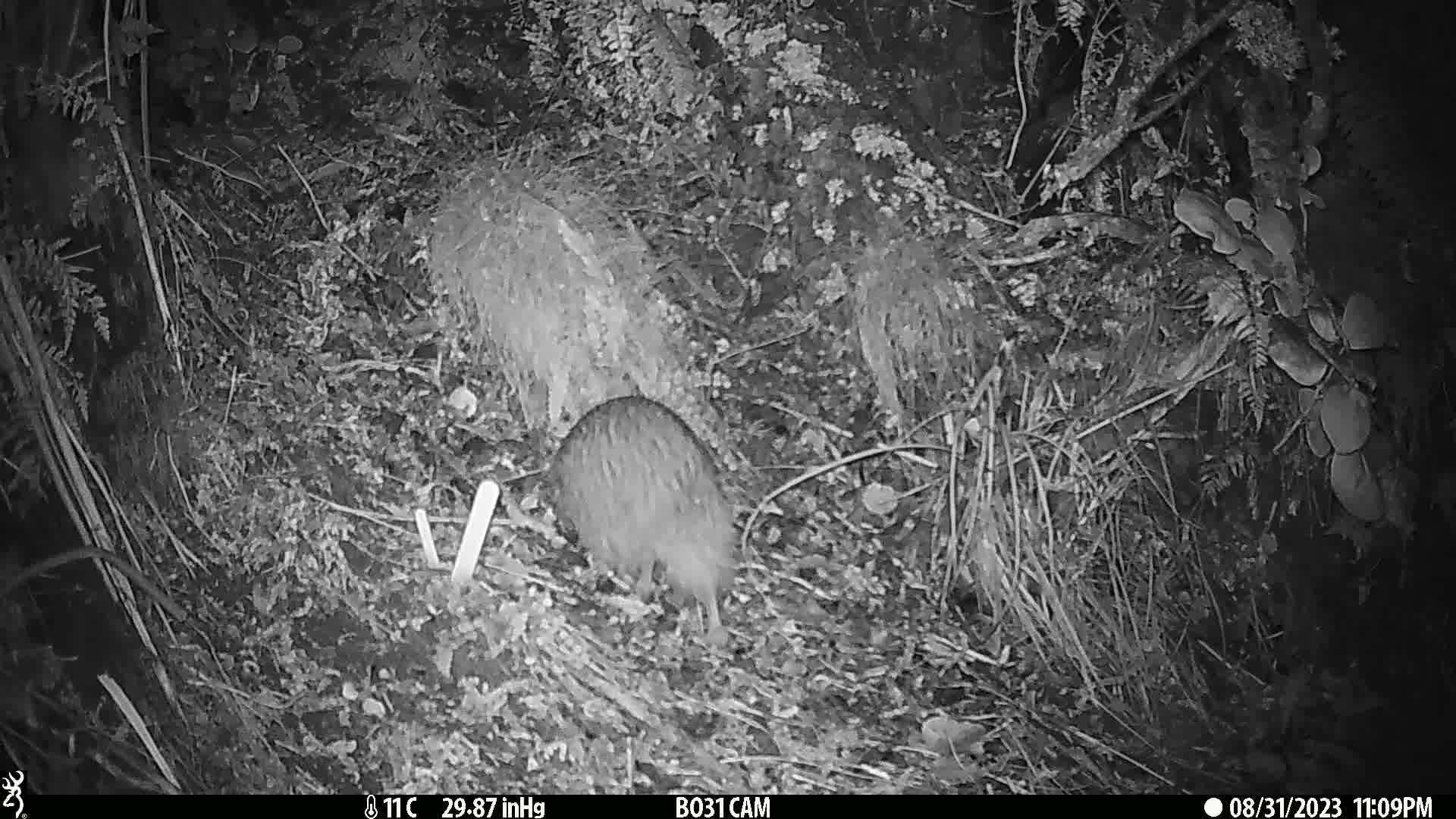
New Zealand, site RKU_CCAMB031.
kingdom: Animalia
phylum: Chordata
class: Aves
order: Apterygiformes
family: Apterygidae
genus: Apteryx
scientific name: Apteryx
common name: kiwi